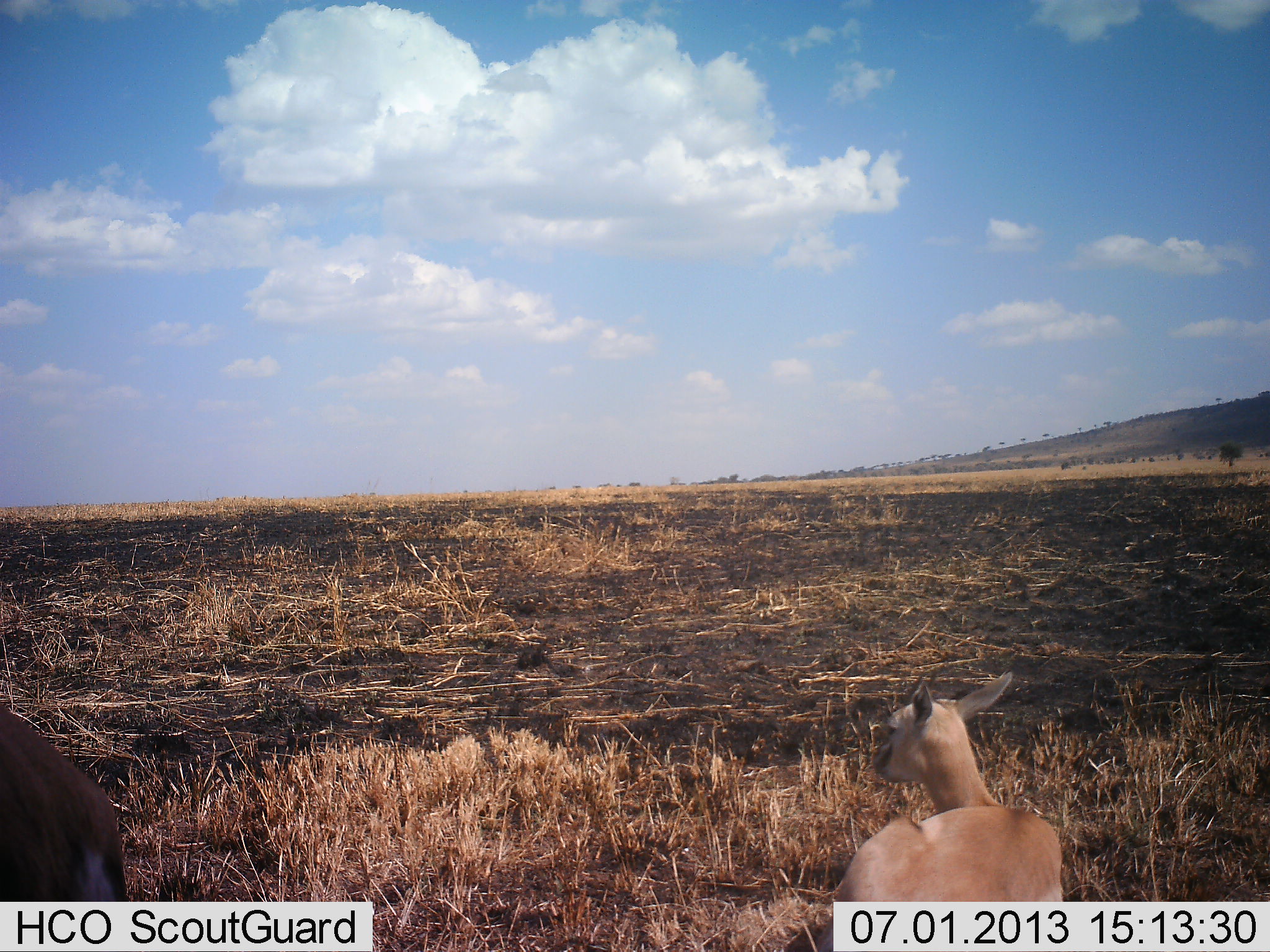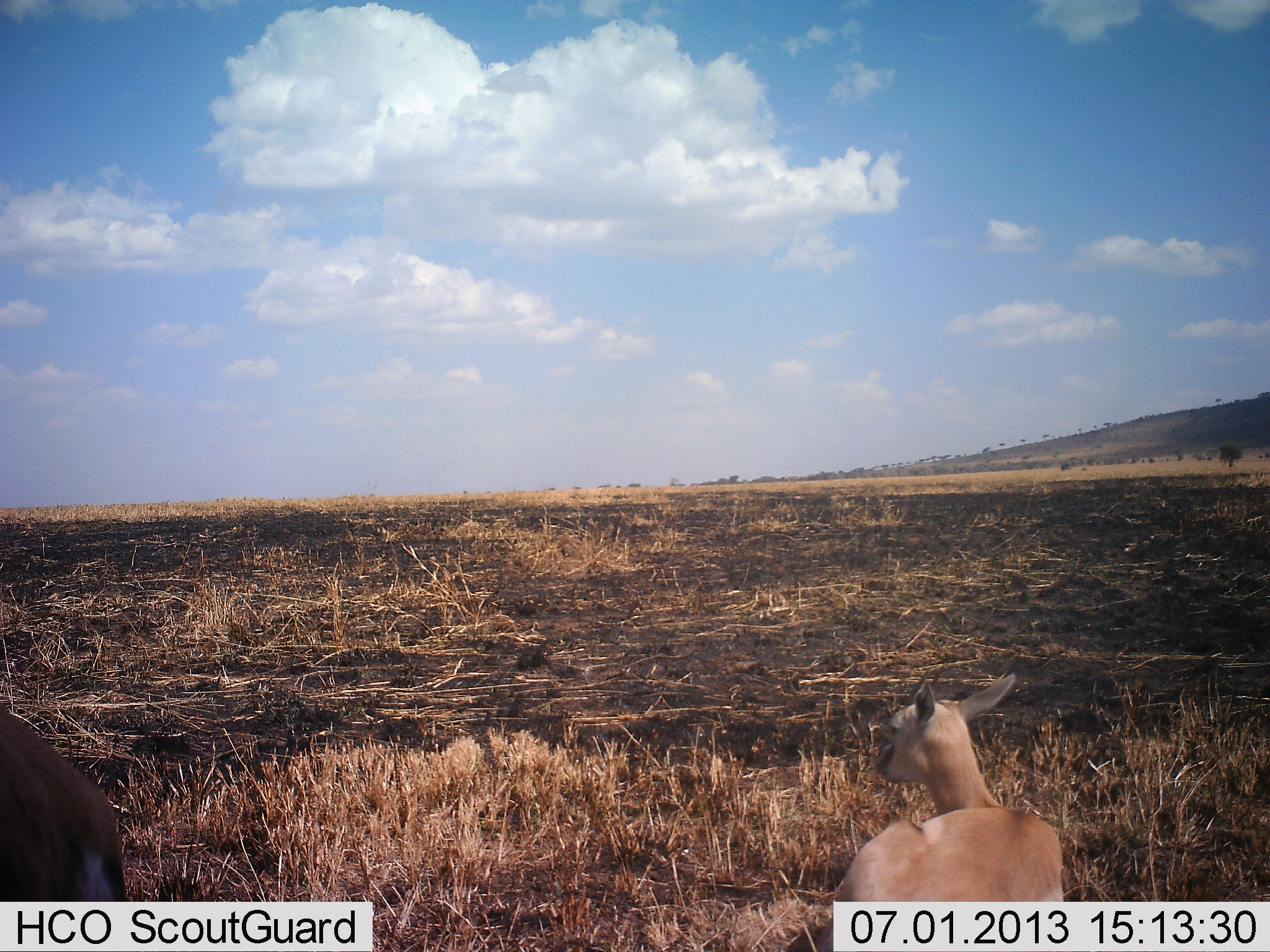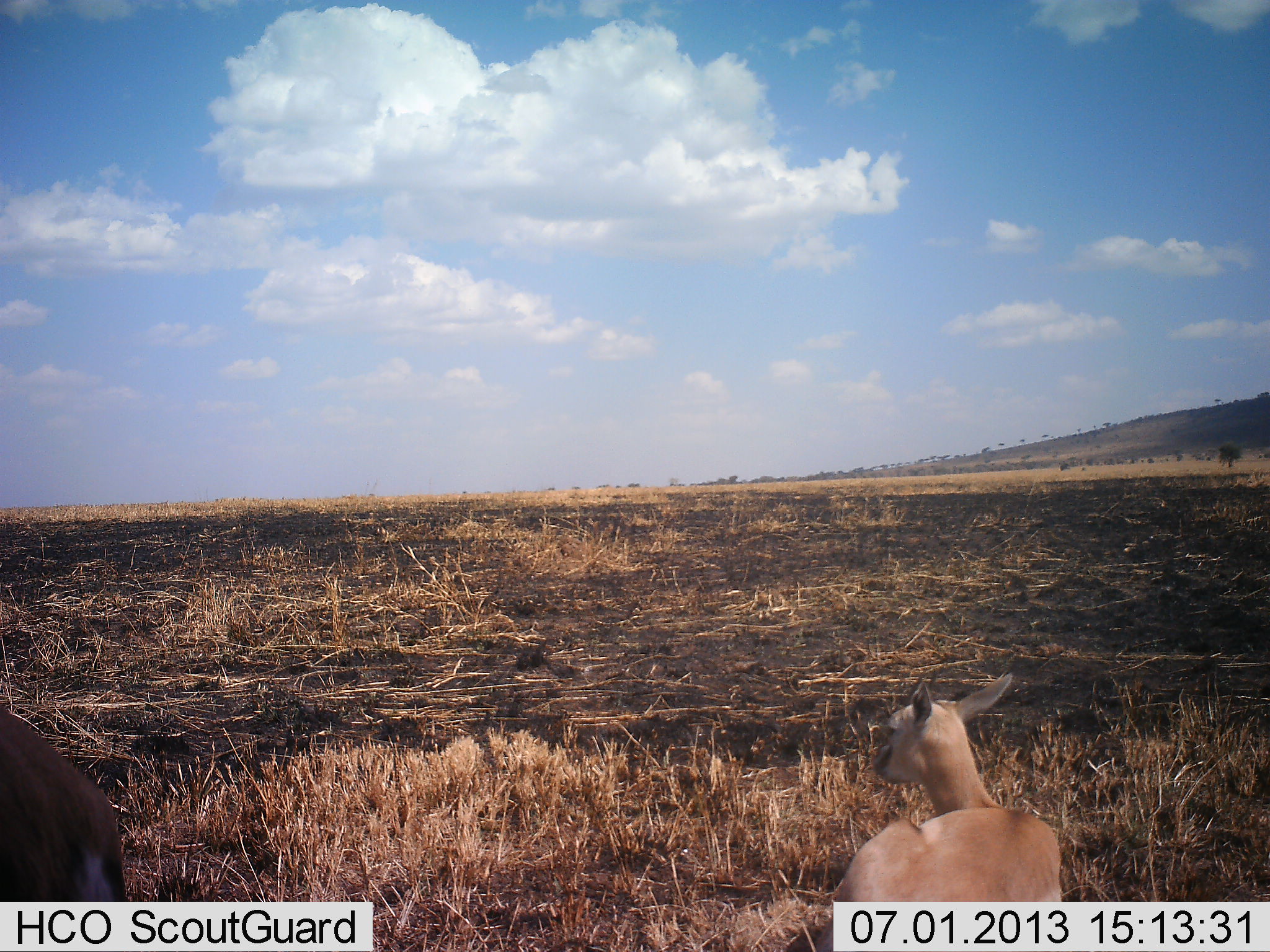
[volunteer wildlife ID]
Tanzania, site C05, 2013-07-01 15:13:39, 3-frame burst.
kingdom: Animalia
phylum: Chordata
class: Mammalia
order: Artiodactyla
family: Bovidae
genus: Eudorcas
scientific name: Eudorcas thomsonii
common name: thomson's gazelle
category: gazellethomsons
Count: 2.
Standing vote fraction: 82%.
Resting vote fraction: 73%.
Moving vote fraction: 0%.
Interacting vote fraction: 0%.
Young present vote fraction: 27%.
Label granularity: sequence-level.